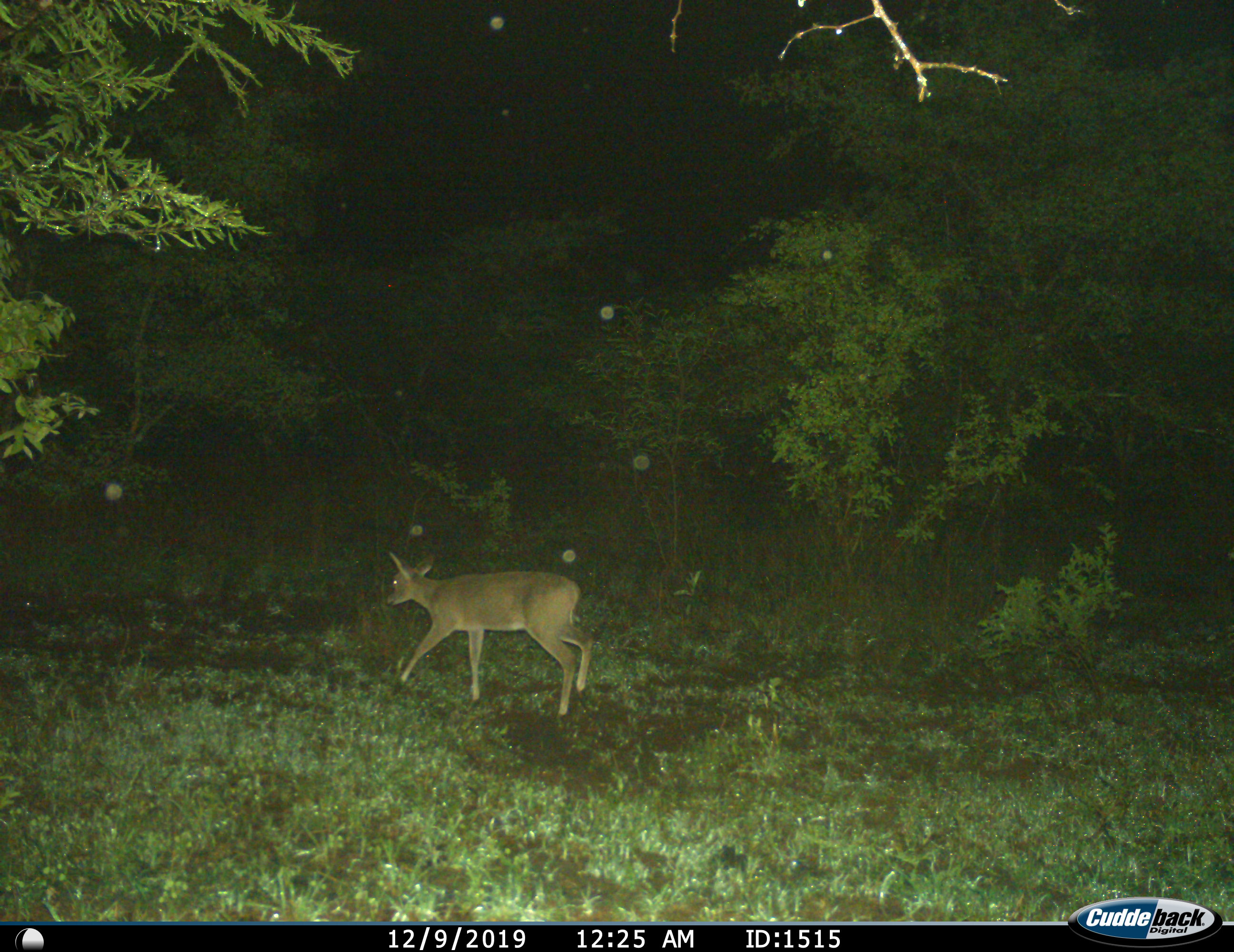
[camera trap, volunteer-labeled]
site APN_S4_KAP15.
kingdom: Animalia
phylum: Chordata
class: Mammalia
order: Artiodactyla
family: Bovidae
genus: Redunca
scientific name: Redunca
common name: reedbuck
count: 1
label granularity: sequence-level